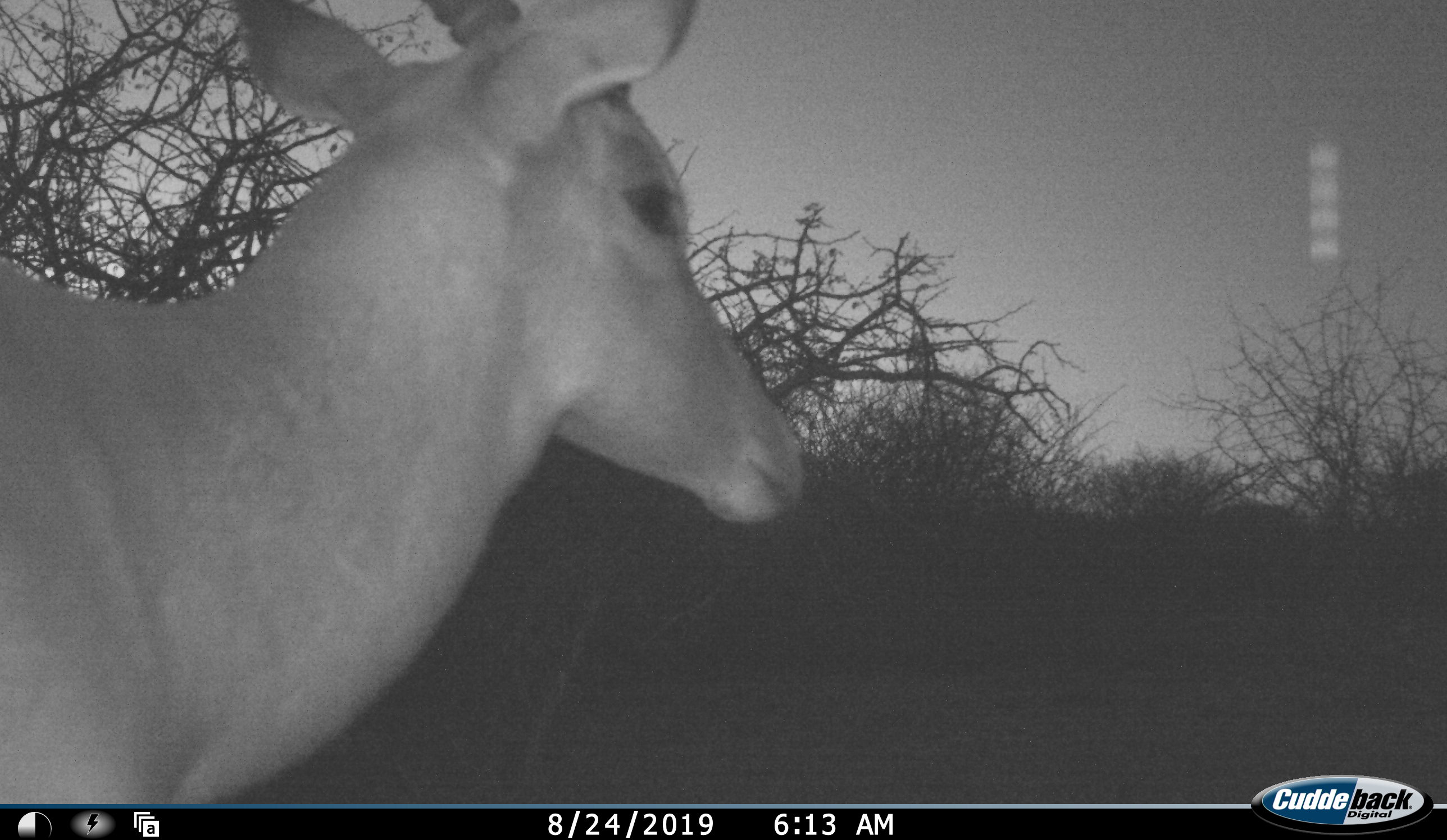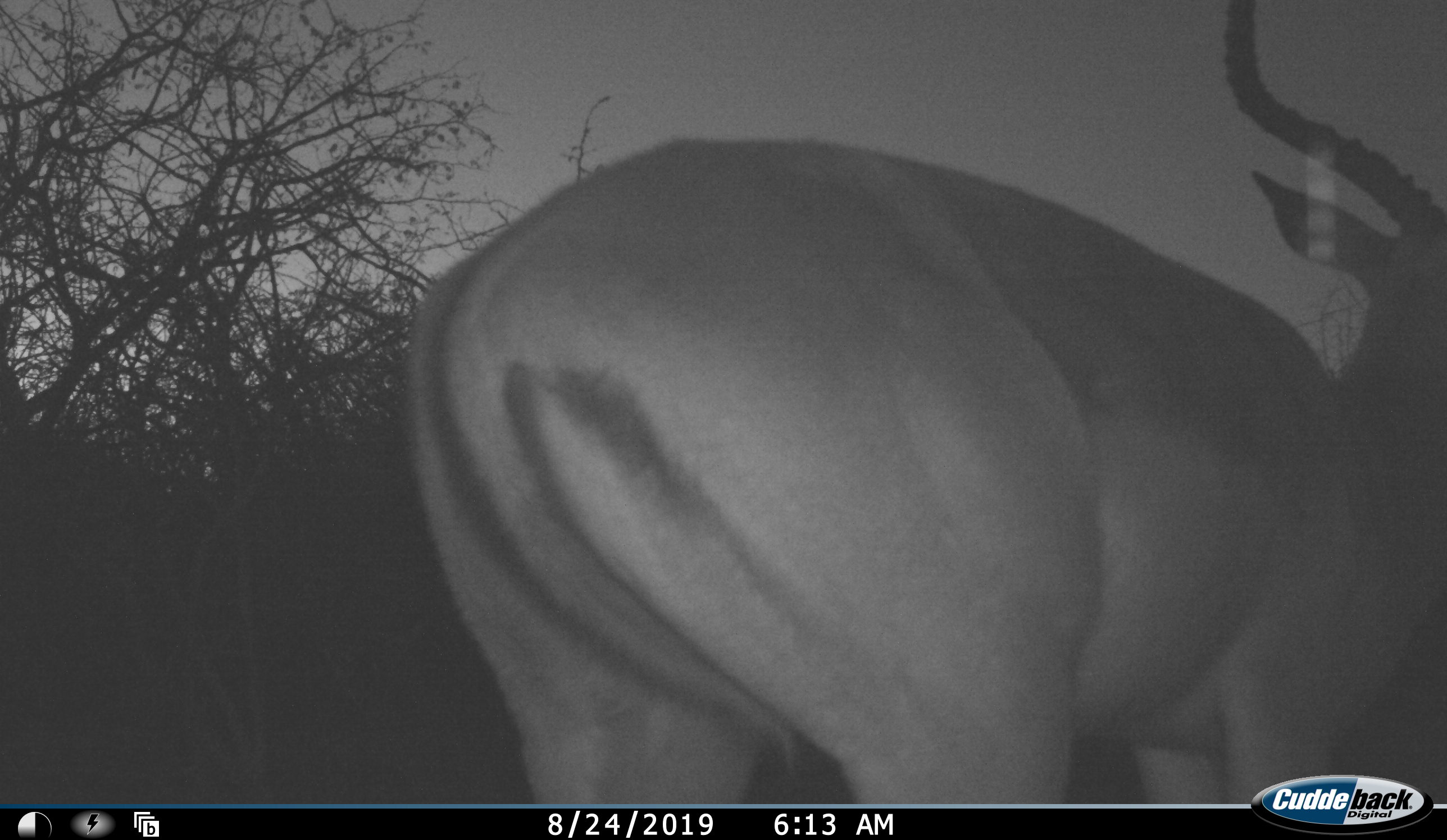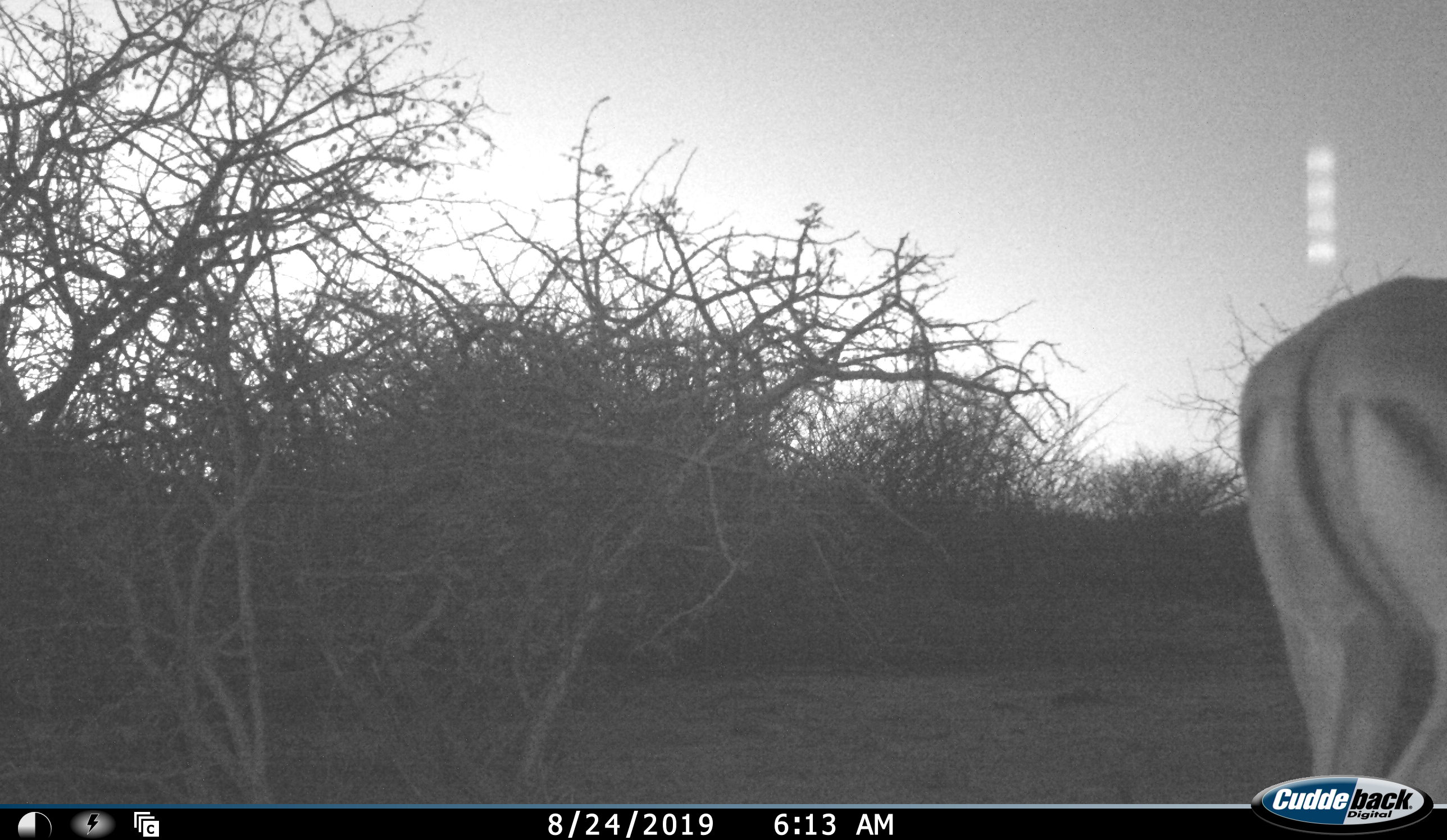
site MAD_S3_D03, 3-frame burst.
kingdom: Animalia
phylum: Chordata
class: Mammalia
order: Artiodactyla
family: Bovidae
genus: Aepyceros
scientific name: Aepyceros melampus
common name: impala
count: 1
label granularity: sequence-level